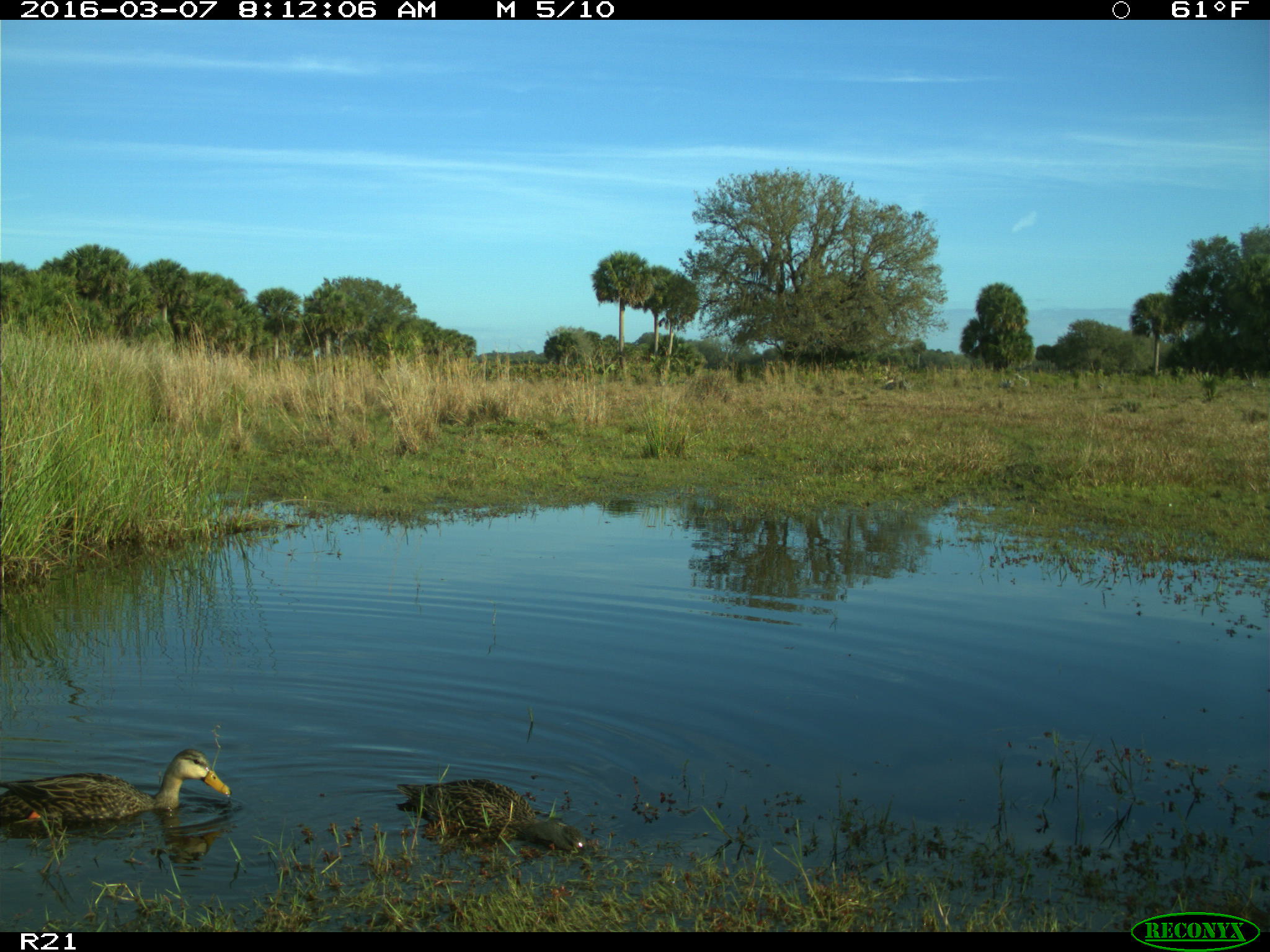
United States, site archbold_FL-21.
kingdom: Animalia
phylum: Chordata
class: Aves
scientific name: Aves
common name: birds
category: unidentified bird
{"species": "unidentified bird (birds) (Aves)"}